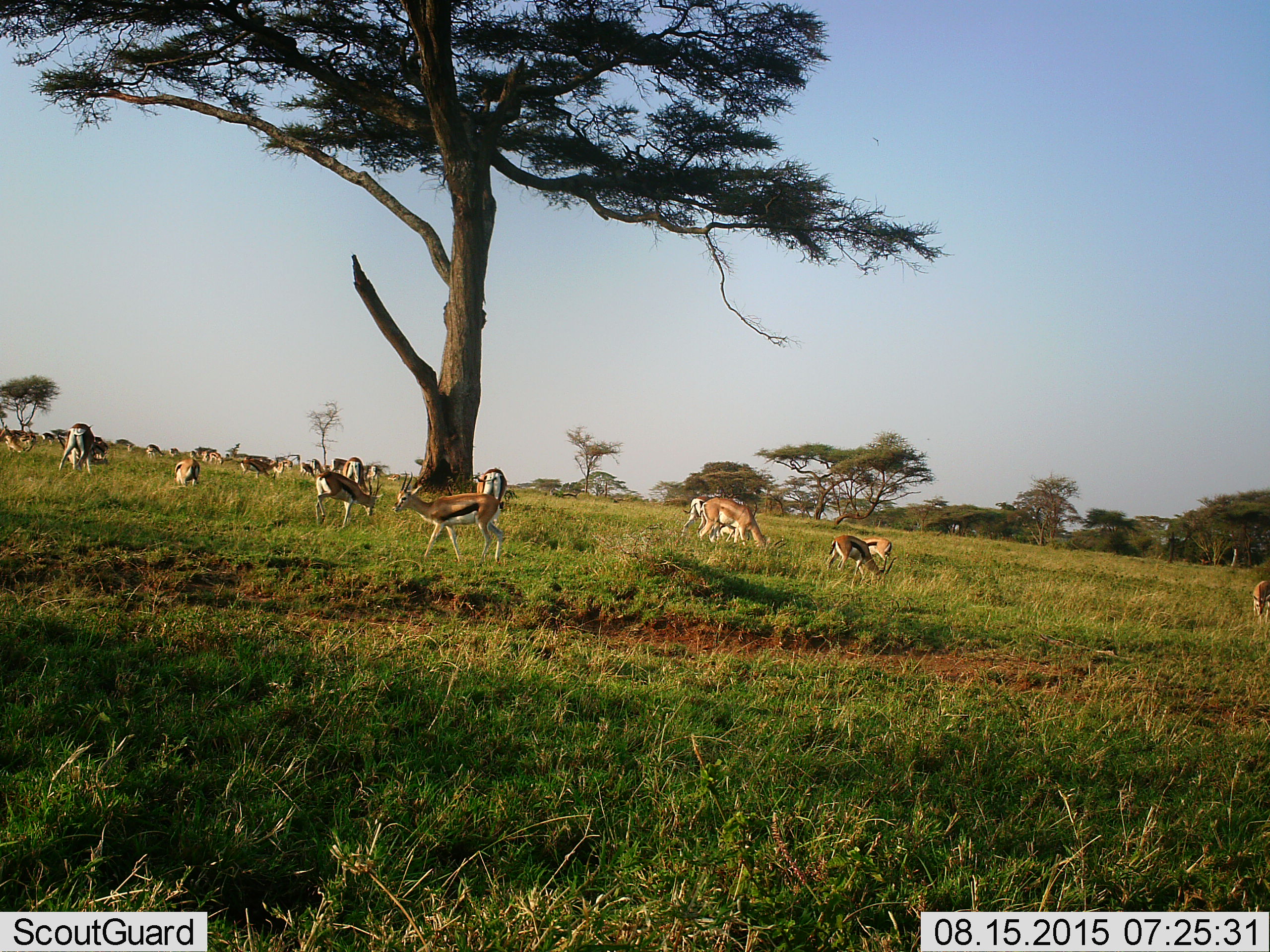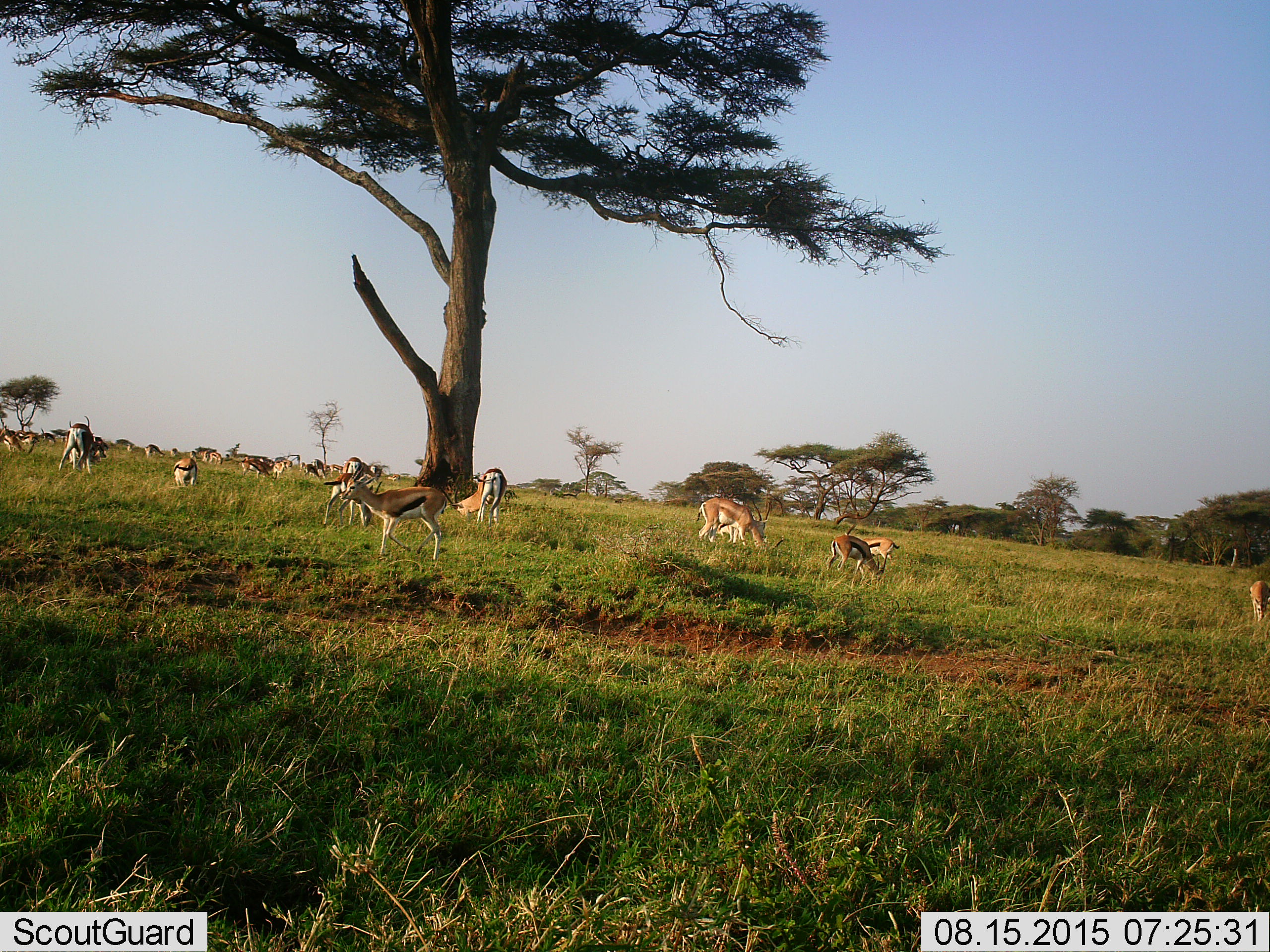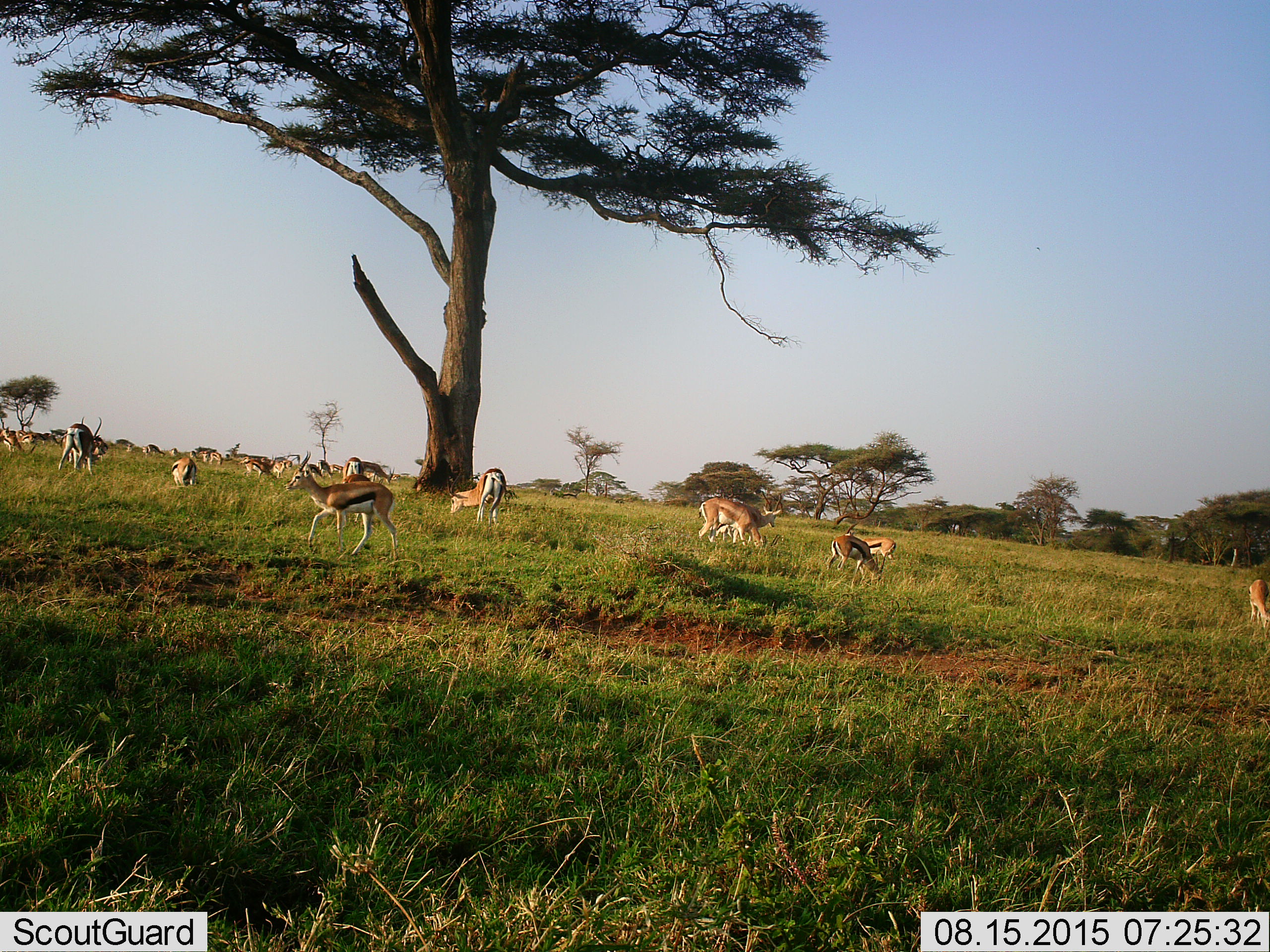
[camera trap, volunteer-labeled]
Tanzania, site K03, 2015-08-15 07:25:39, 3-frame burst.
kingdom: Animalia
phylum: Chordata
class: Mammalia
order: Artiodactyla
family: Bovidae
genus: Eudorcas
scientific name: Eudorcas thomsonii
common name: thomson's gazelle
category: gazellethomsons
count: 11-50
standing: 60%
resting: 0%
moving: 70%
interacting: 0%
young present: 50%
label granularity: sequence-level